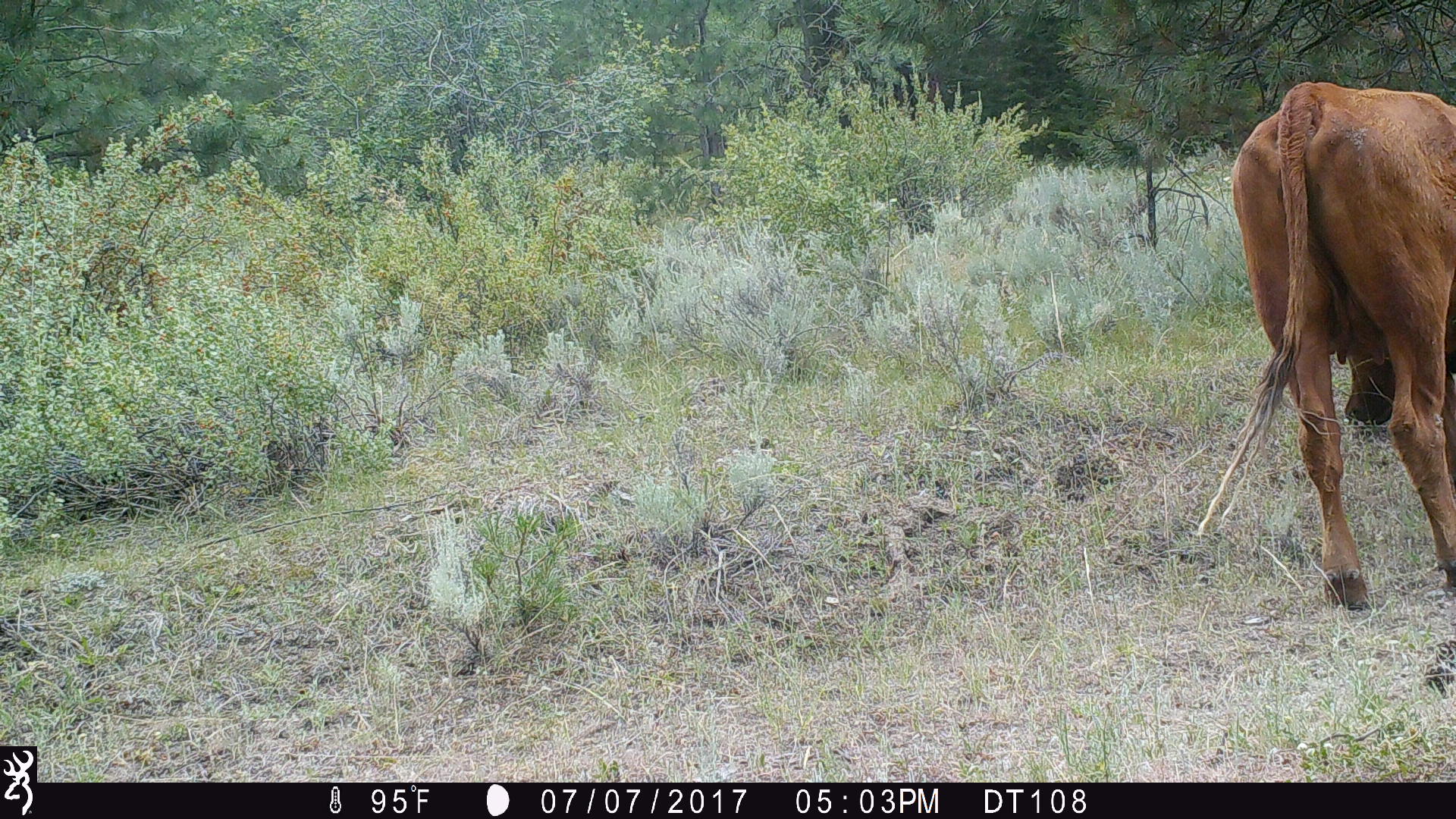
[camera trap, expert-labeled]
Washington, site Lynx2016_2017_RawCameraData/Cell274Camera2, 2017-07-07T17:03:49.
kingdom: Animalia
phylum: Chordata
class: Mammalia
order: Artiodactyla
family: Bovidae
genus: Bos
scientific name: Bos taurus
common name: domestic cattle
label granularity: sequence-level